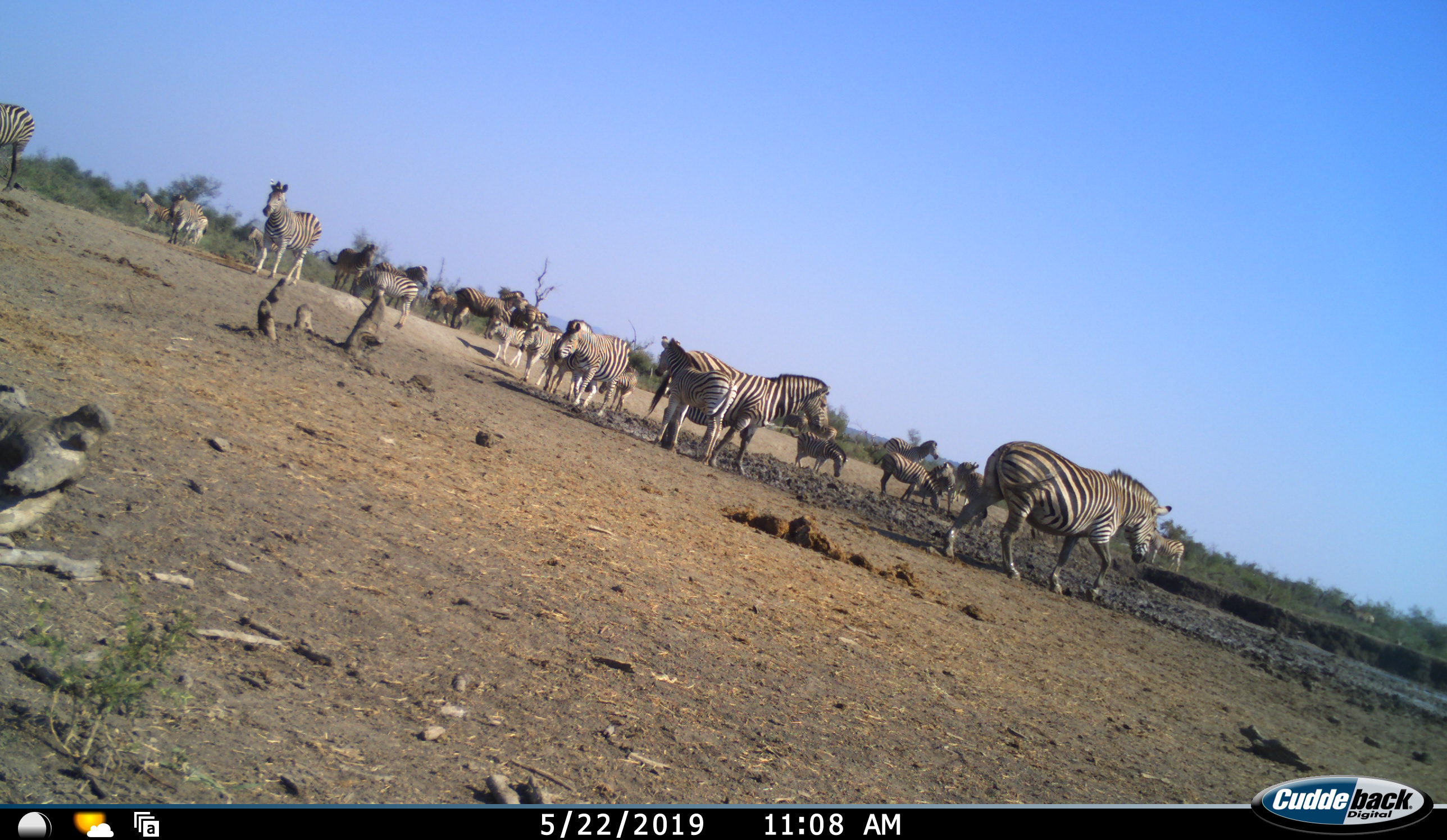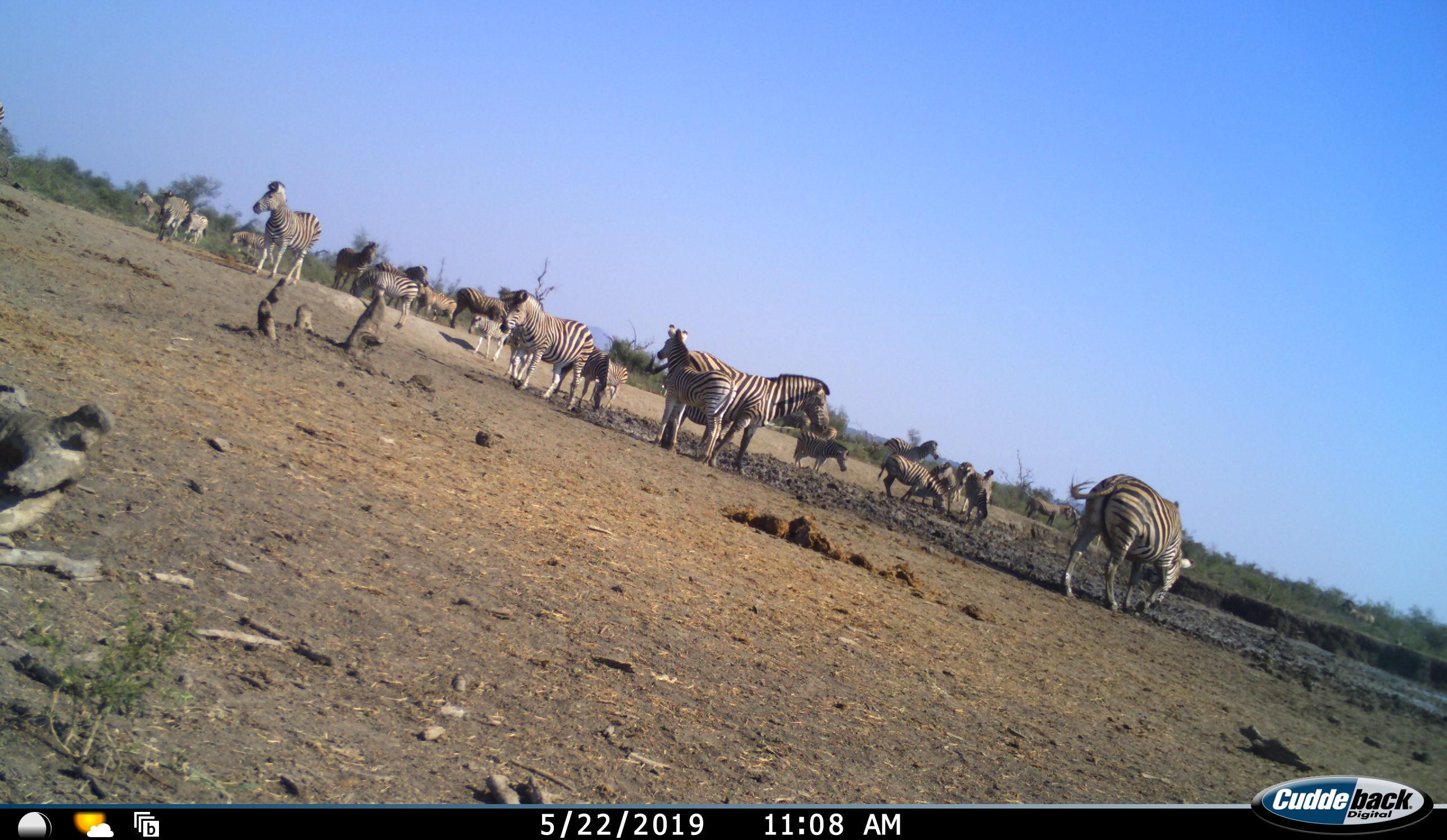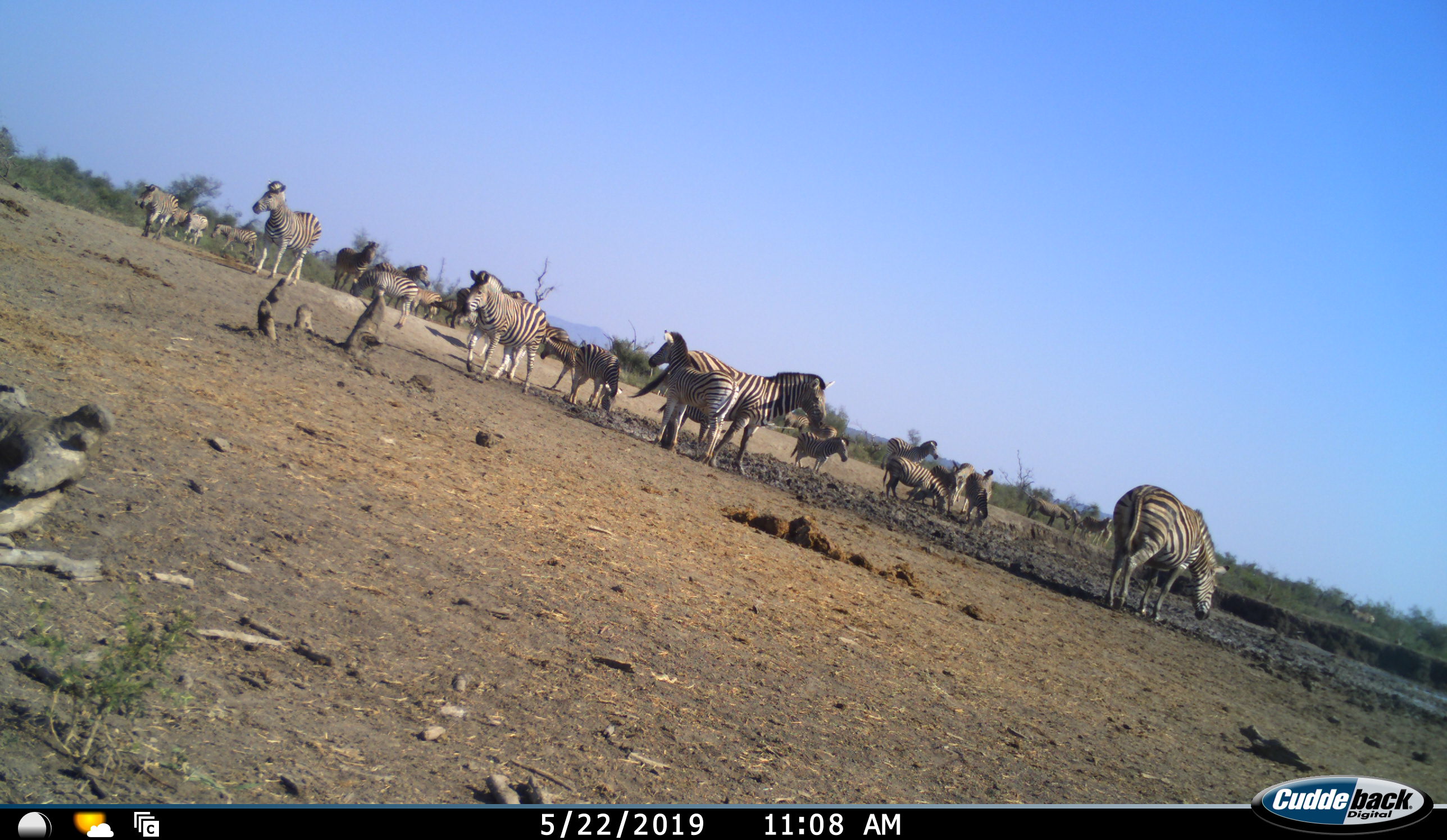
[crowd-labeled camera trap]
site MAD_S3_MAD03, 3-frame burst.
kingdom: Animalia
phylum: Chordata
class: Mammalia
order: Perissodactyla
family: Equidae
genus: Equus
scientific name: Equus quagga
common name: plains zebra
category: zebraplains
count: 11-50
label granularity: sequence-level